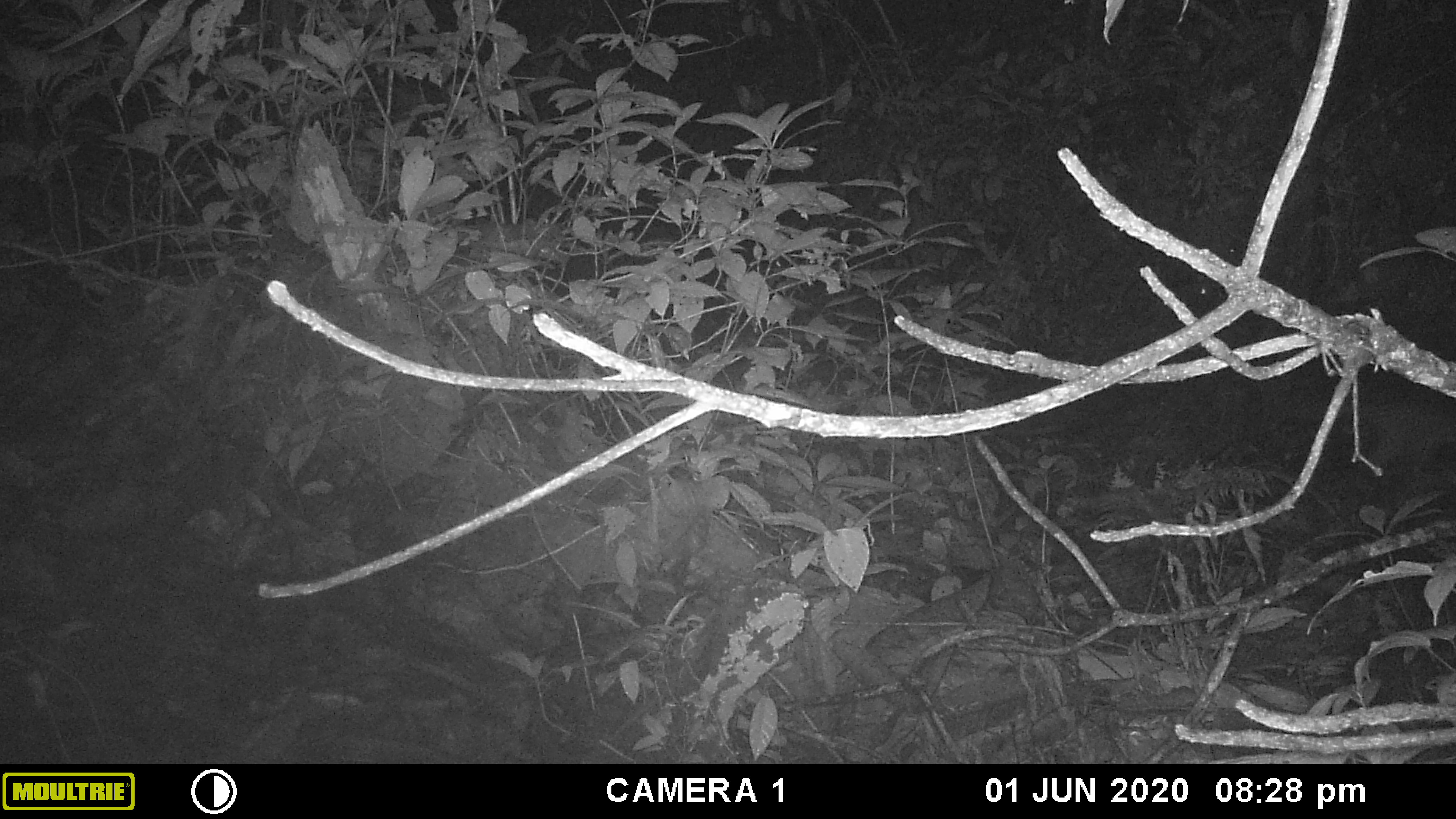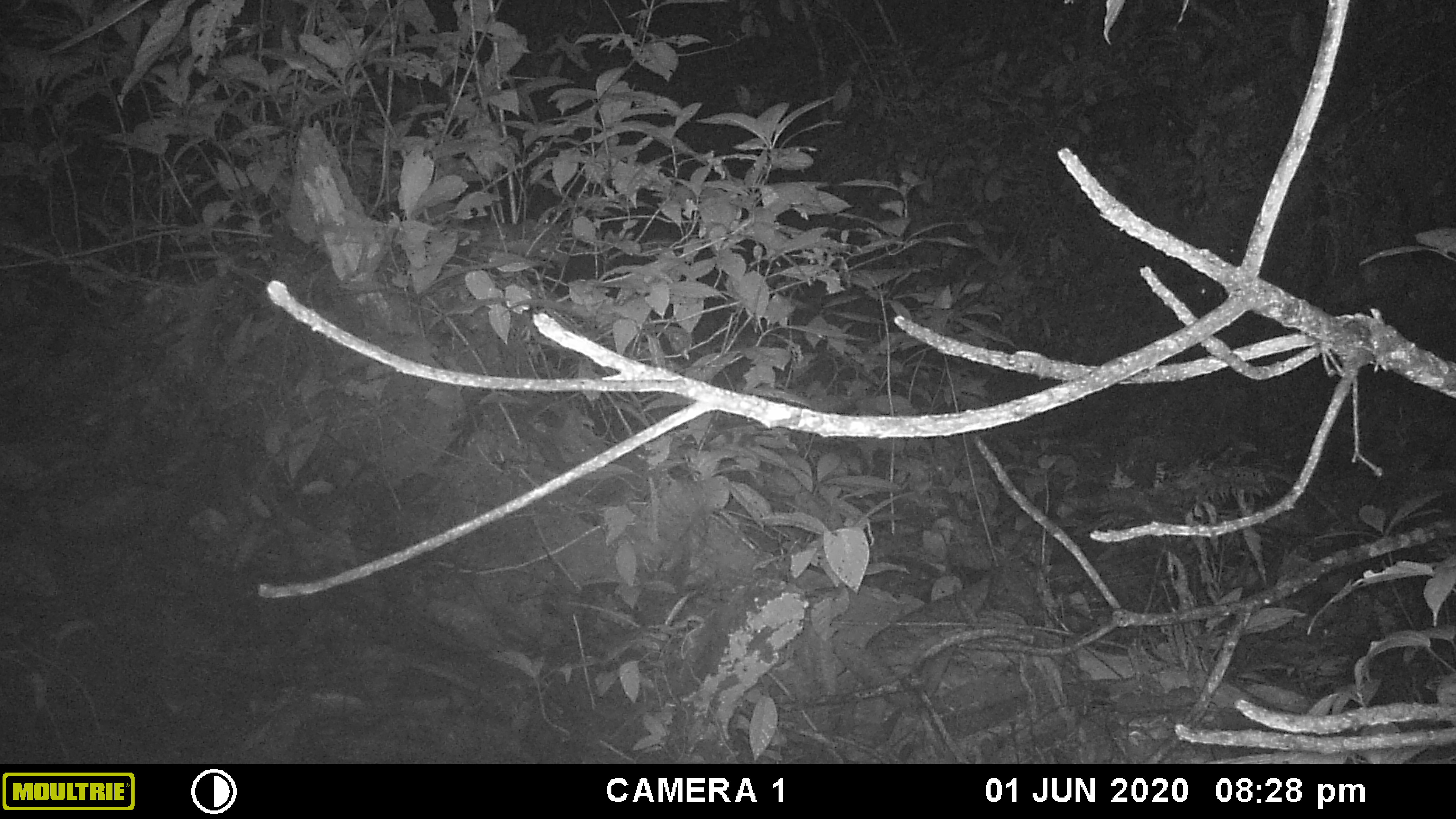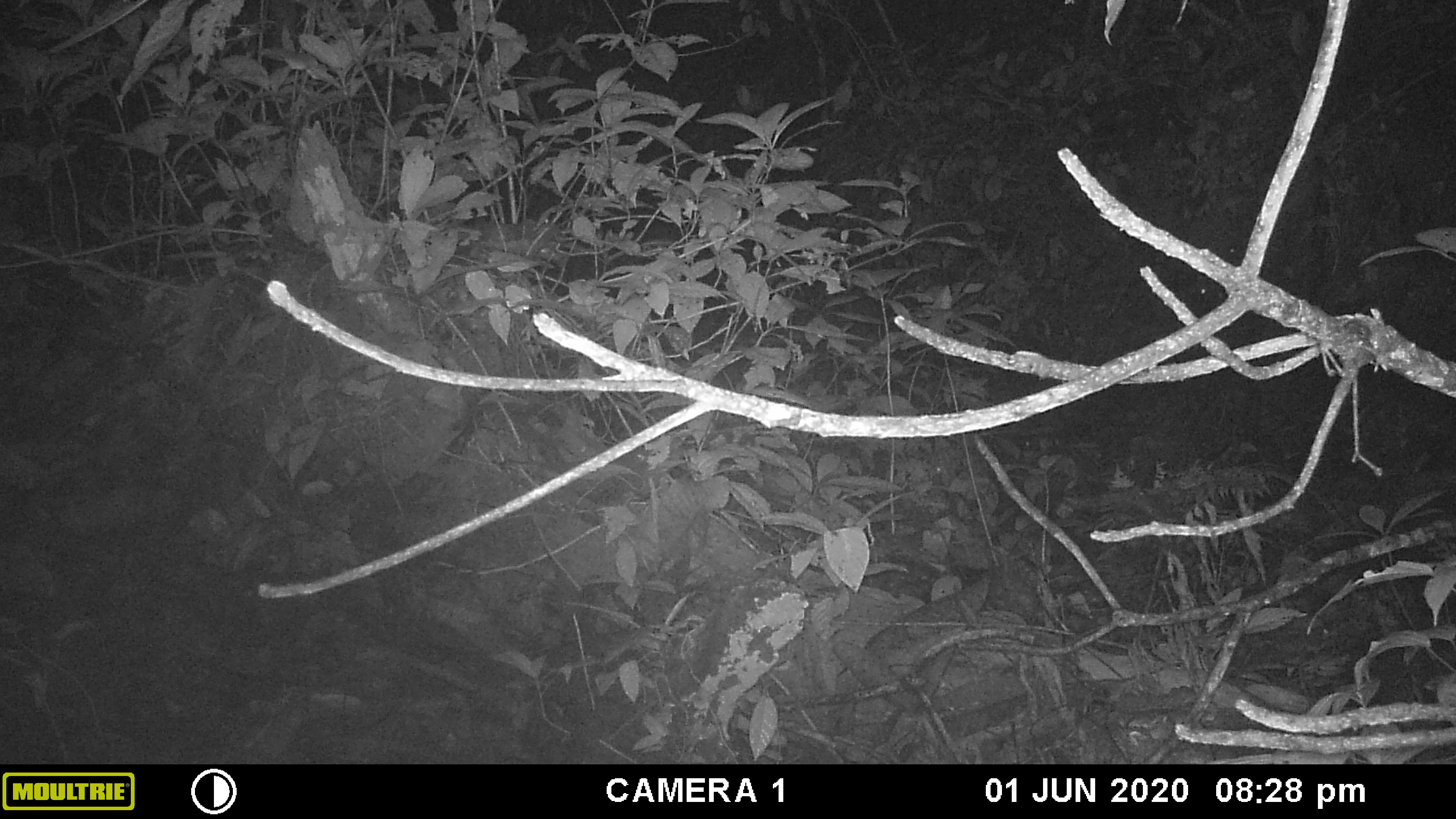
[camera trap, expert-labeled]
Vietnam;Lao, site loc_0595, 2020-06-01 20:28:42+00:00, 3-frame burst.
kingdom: Animalia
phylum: Chordata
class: Mammalia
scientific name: Mammalia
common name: mammal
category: unidentified small mammal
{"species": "unidentified small mammal (mammal) (Mammalia)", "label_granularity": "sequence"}